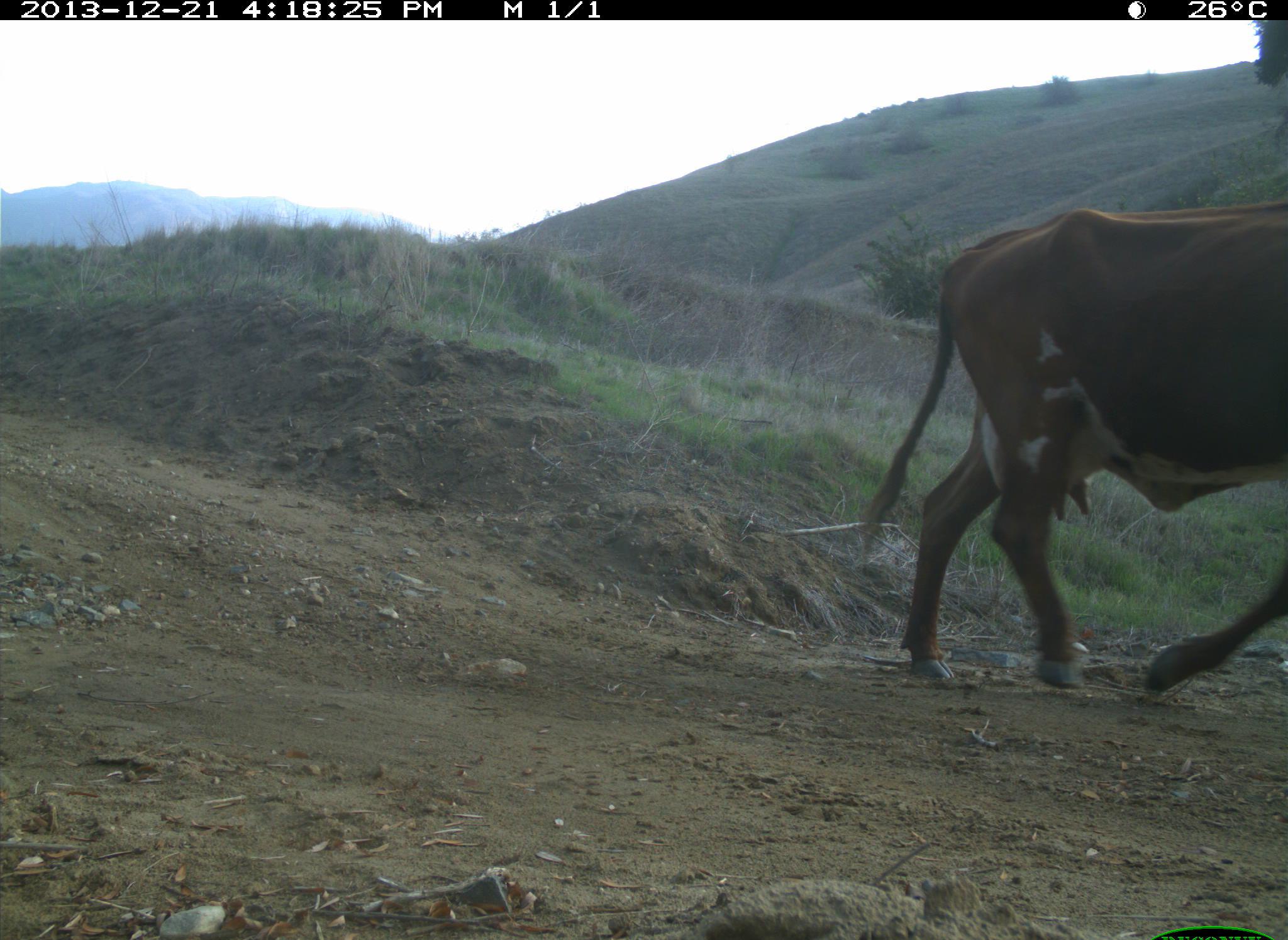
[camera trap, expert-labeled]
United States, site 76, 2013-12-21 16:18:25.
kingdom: Animalia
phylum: Chordata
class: Mammalia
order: Artiodactyla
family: Bovidae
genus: Bos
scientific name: Bos taurus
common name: cow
Cow (Bos taurus).